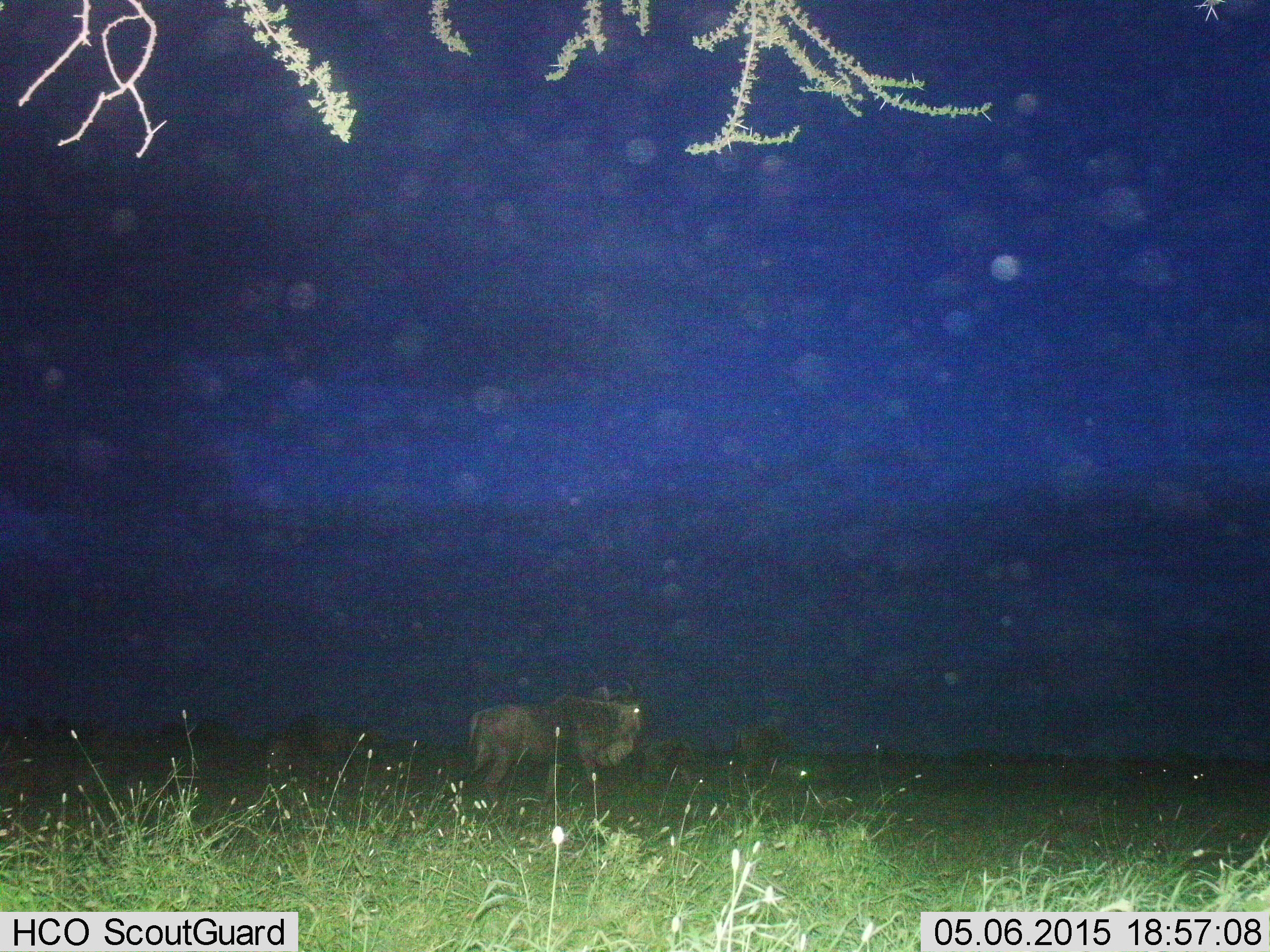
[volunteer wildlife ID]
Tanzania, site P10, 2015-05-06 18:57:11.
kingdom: Animalia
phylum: Chordata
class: Mammalia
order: Artiodactyla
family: Bovidae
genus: Connochaetes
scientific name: Connochaetes taurinus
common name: blue wildebeest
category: wildebeest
Wildebeest (blue wildebeest) (Connochaetes taurinus), count 10. Behavior (volunteer vote fractions): standing 80%, resting 10%, moving 30%, interacting 0%. Young present (vote fraction): 0%. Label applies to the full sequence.